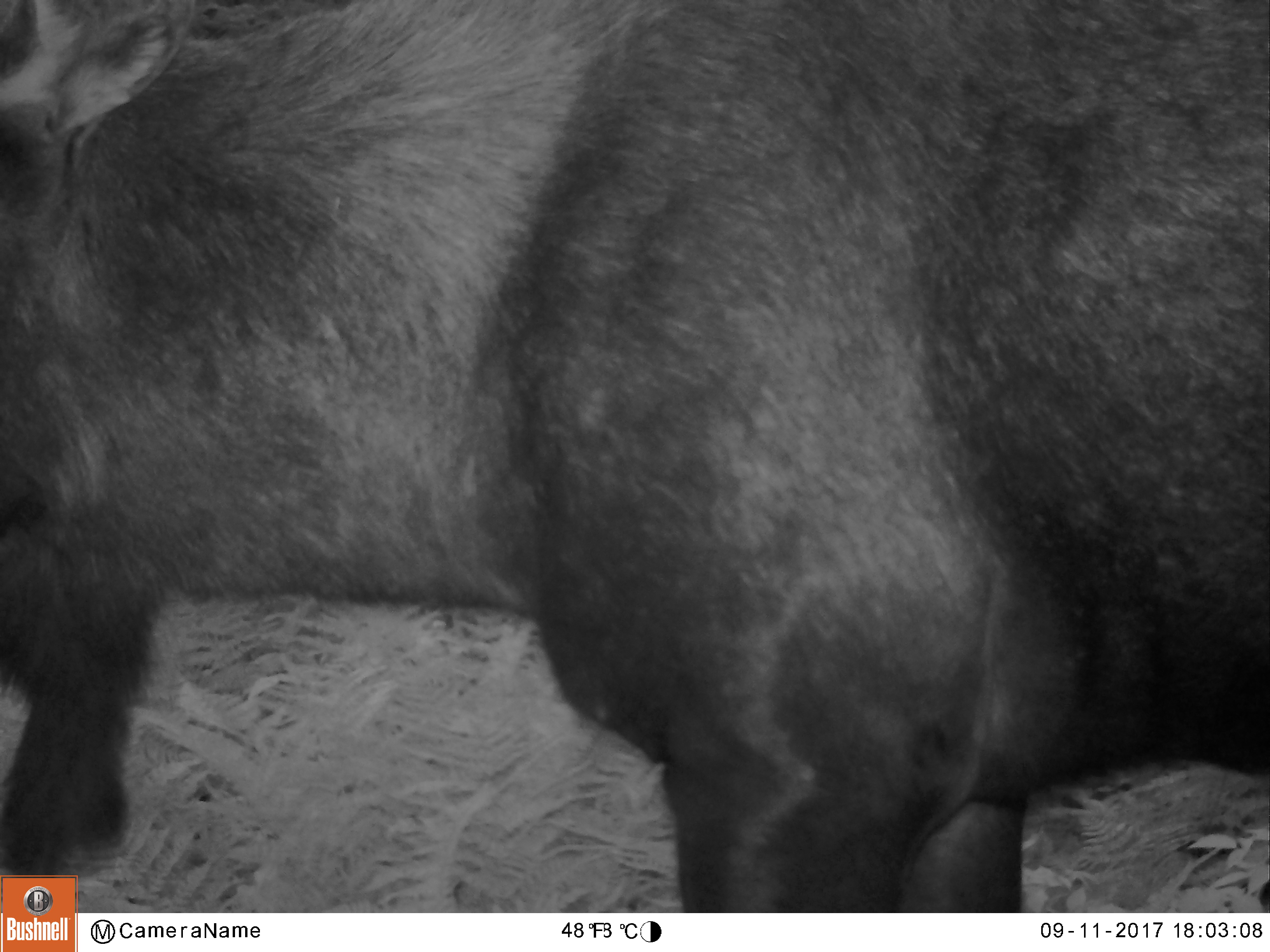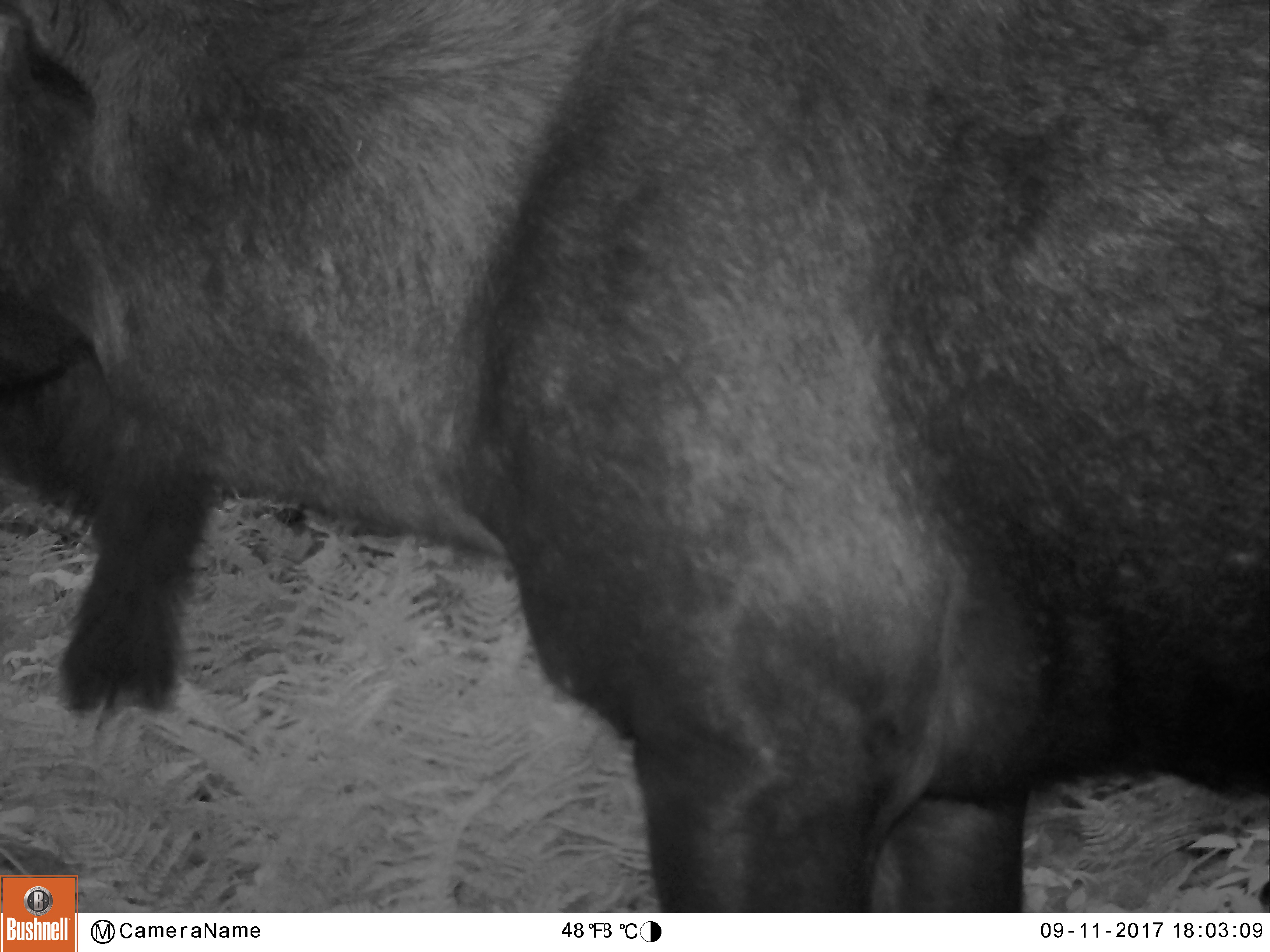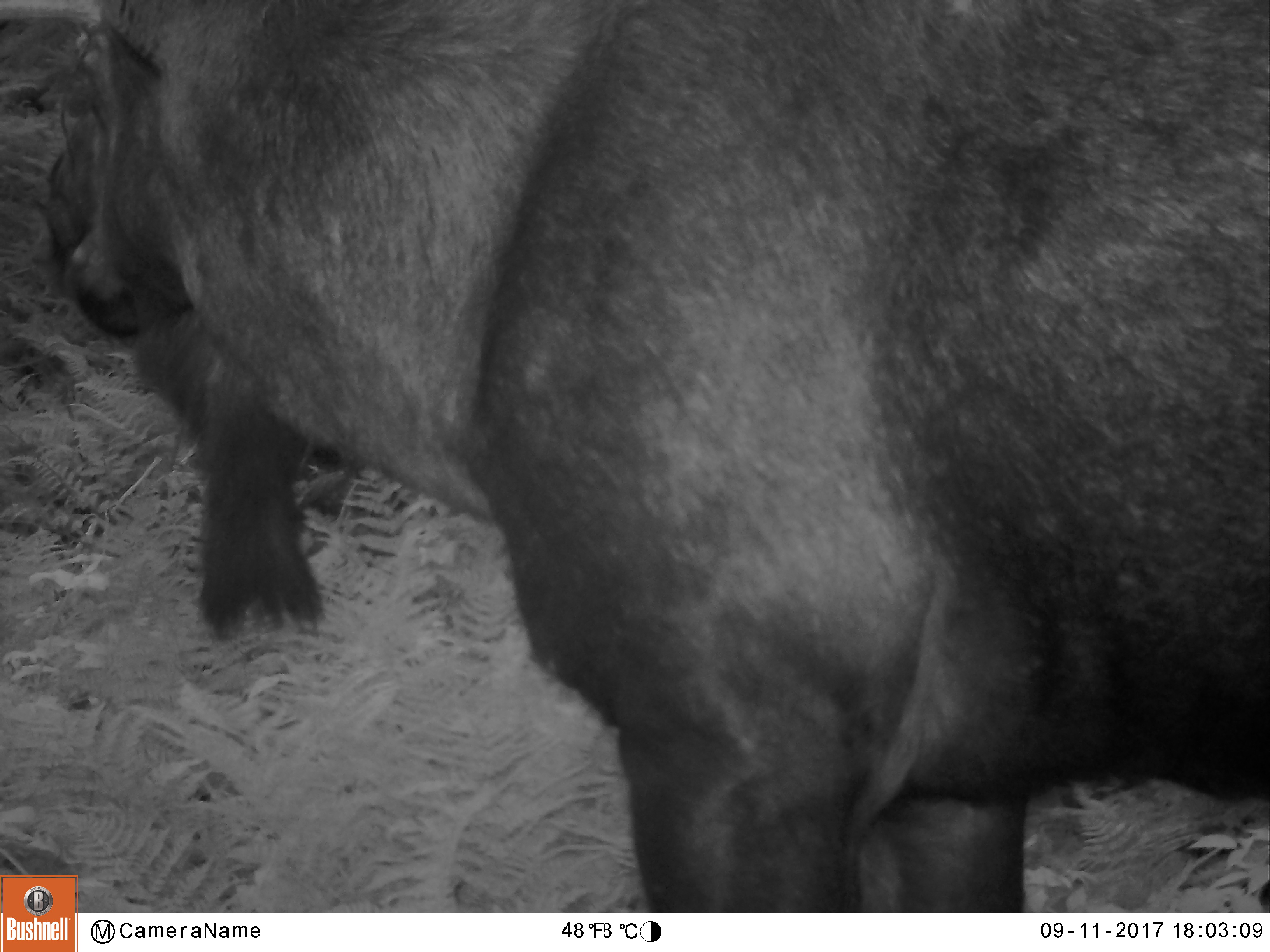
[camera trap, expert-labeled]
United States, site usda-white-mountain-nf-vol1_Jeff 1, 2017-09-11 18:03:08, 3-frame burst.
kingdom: Animalia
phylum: Chordata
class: Mammalia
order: Artiodactyla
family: Cervidae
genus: Alces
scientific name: Alces alces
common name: moose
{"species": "moose (Alces alces)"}